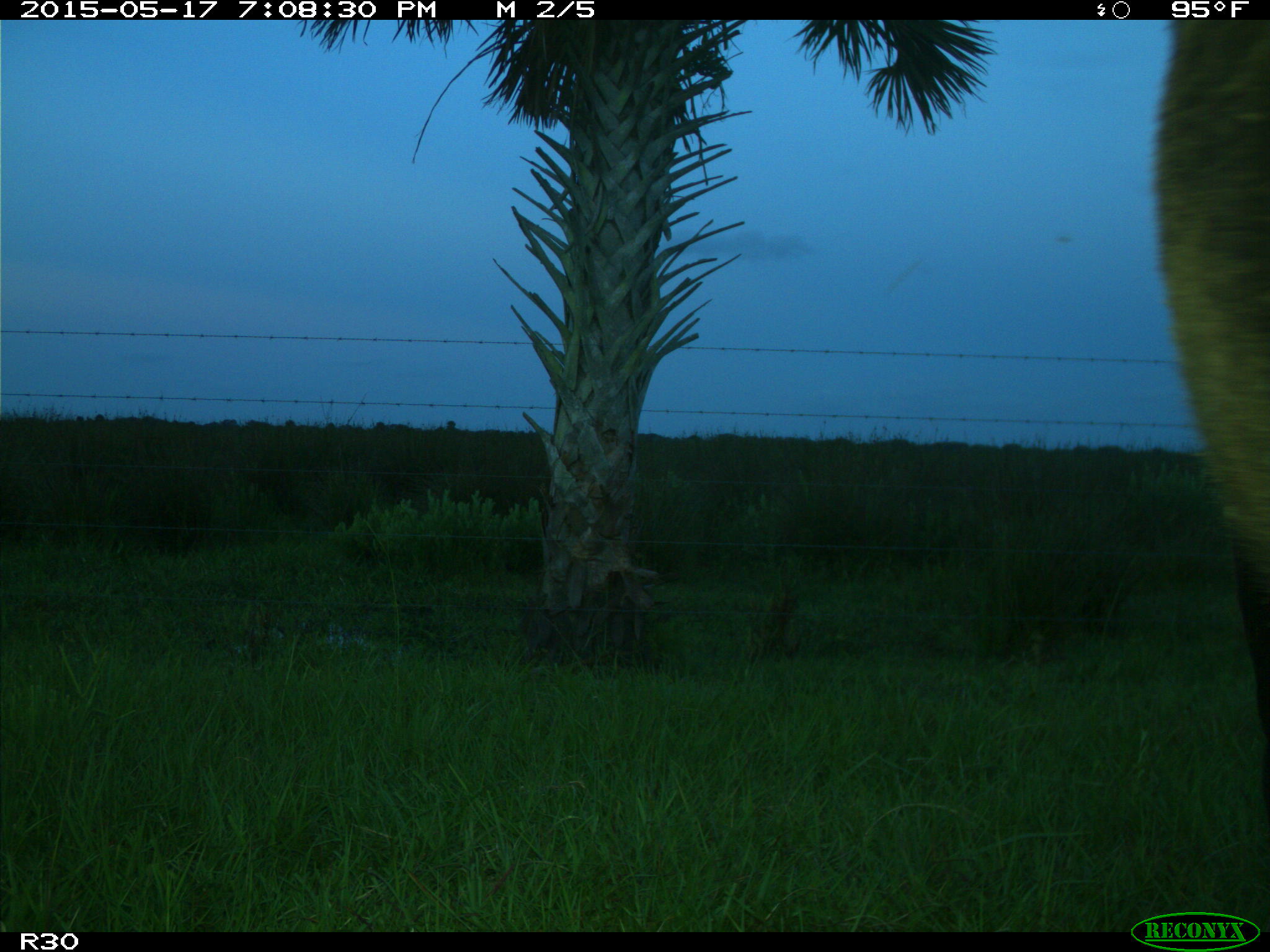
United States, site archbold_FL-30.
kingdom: Animalia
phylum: Chordata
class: Mammalia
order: Artiodactyla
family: Bovidae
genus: Bos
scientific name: Bos taurus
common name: domestic cow